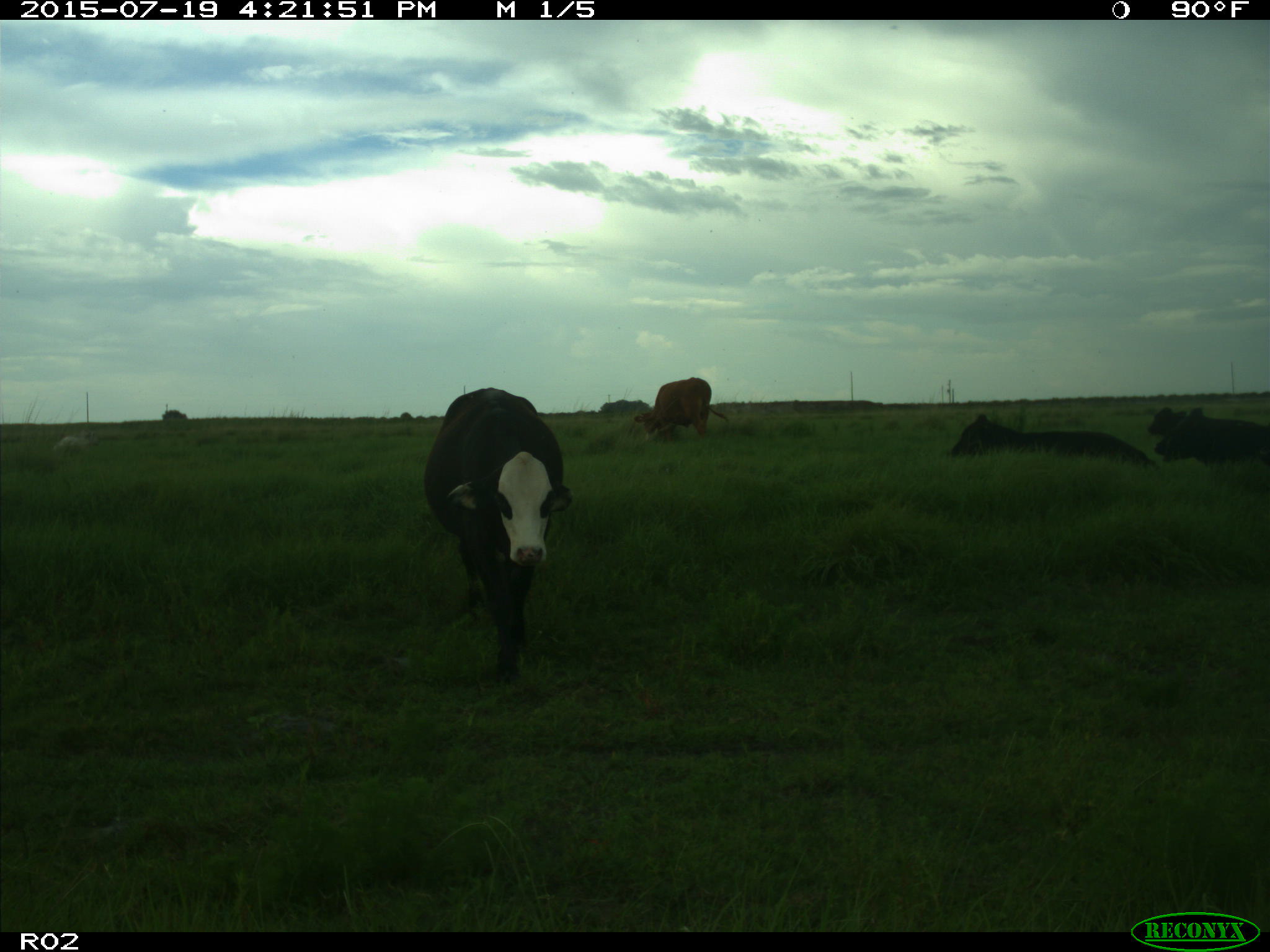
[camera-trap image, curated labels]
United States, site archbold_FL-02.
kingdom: Animalia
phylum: Chordata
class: Mammalia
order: Artiodactyla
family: Bovidae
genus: Bos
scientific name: Bos taurus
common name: domestic cow